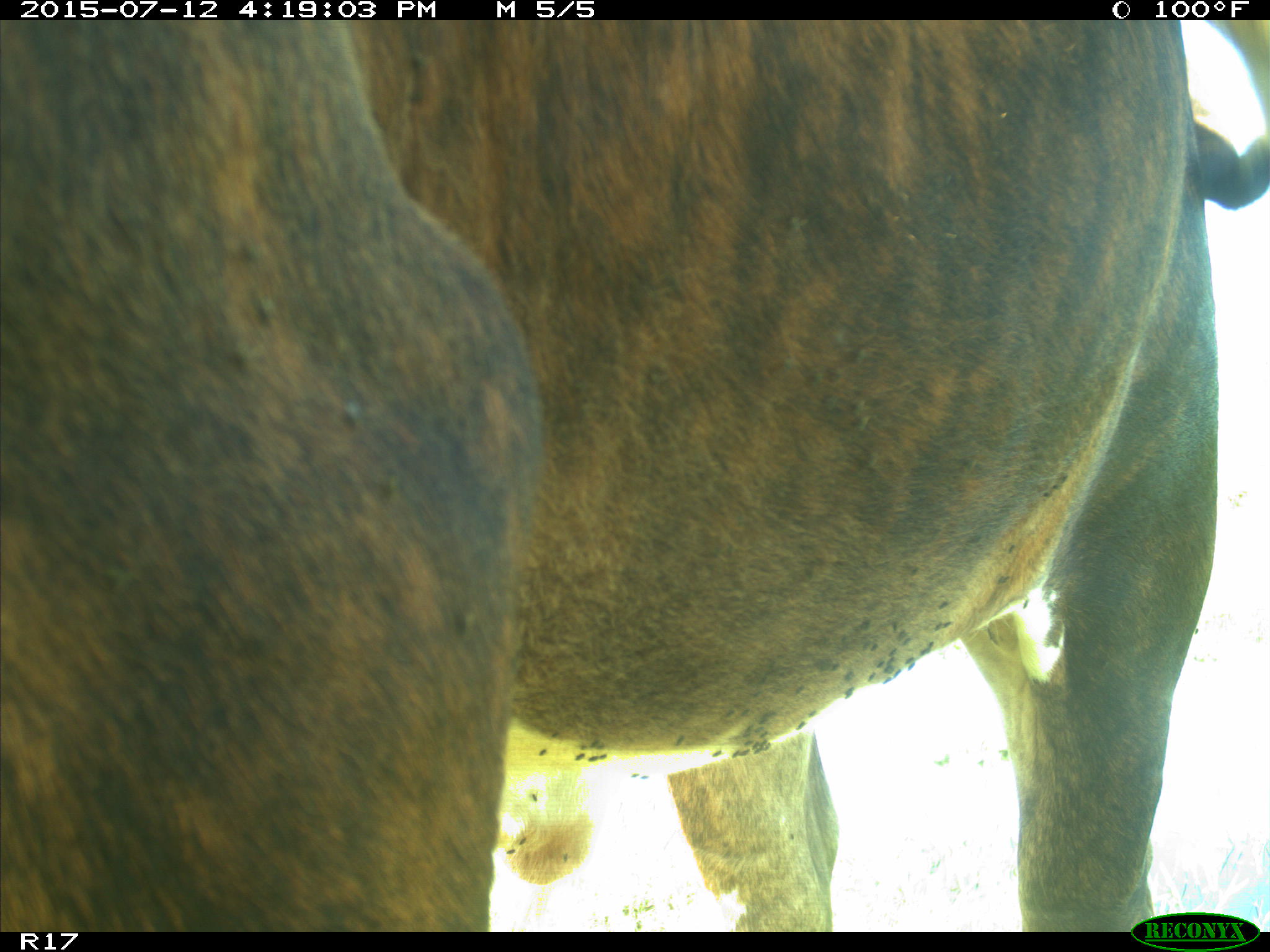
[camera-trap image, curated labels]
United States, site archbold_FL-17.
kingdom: Animalia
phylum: Chordata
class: Mammalia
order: Artiodactyla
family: Bovidae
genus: Bos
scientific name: Bos taurus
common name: domestic cow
Bos taurus (domestic cow).